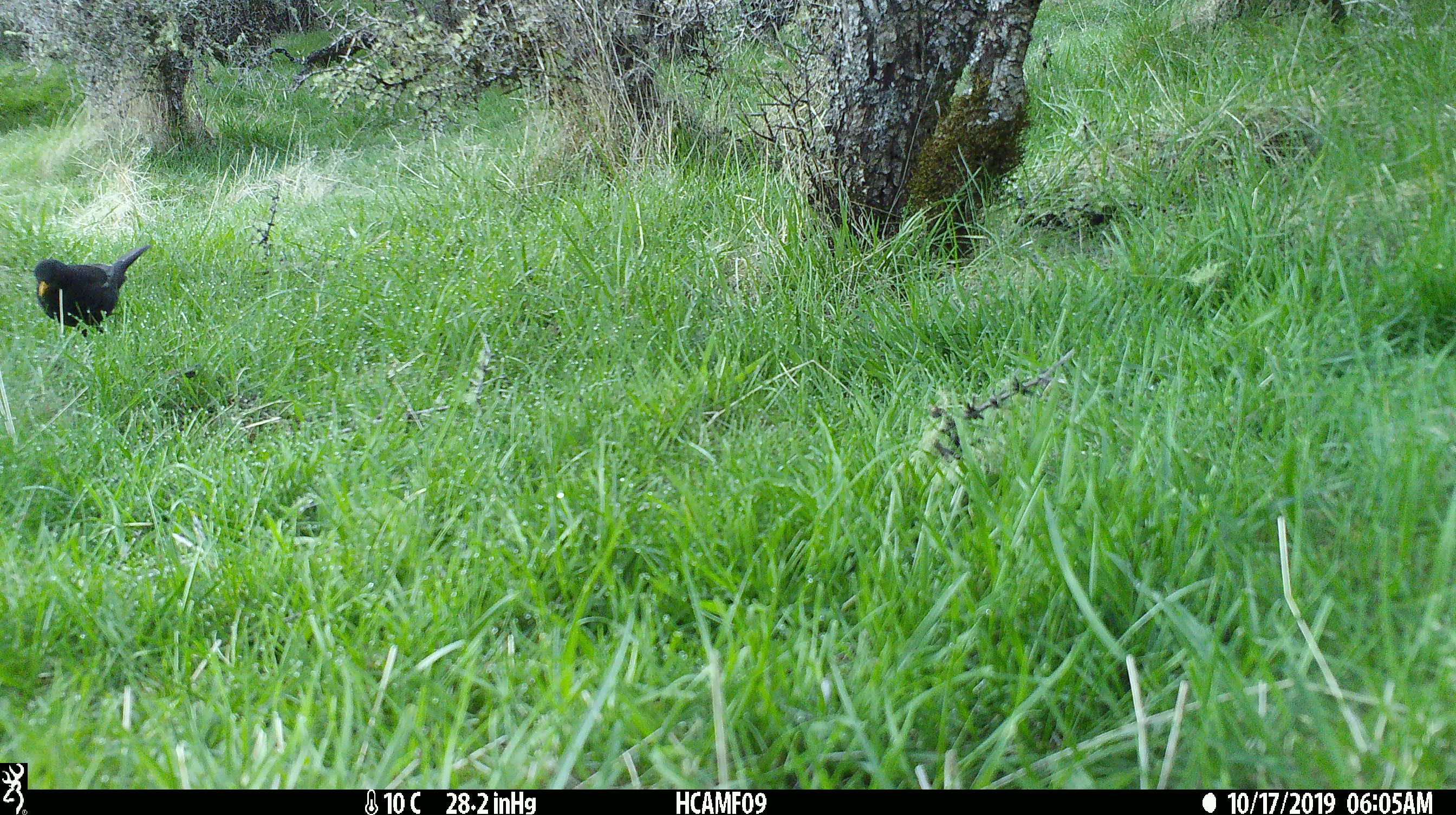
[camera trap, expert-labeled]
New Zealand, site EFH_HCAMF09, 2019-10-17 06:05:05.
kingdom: Animalia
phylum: Chordata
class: Aves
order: Passeriformes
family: Turdidae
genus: Turdus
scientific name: Turdus merula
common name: eurasian blackbird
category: blackbird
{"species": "blackbird (eurasian blackbird) (Turdus merula)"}